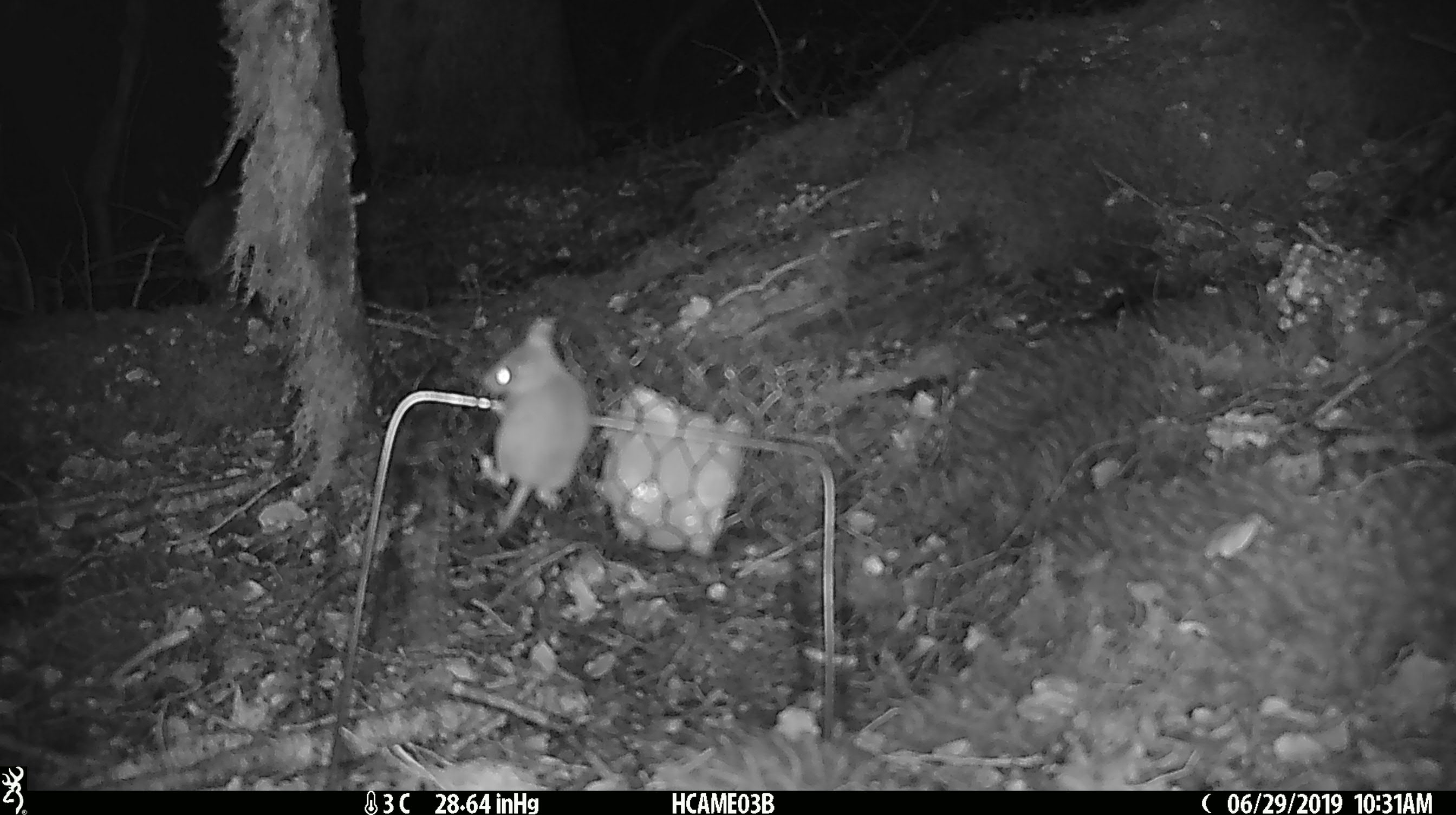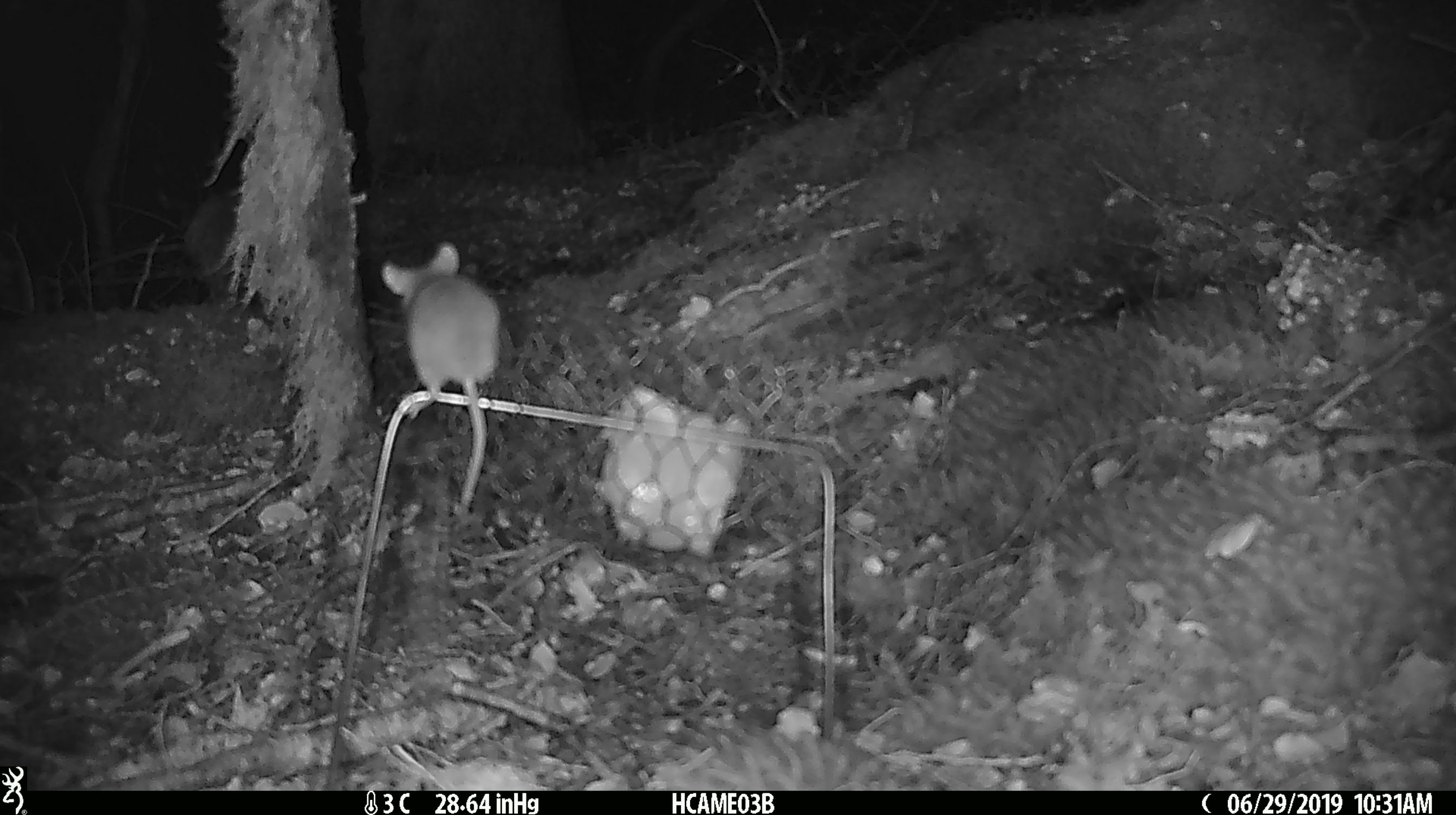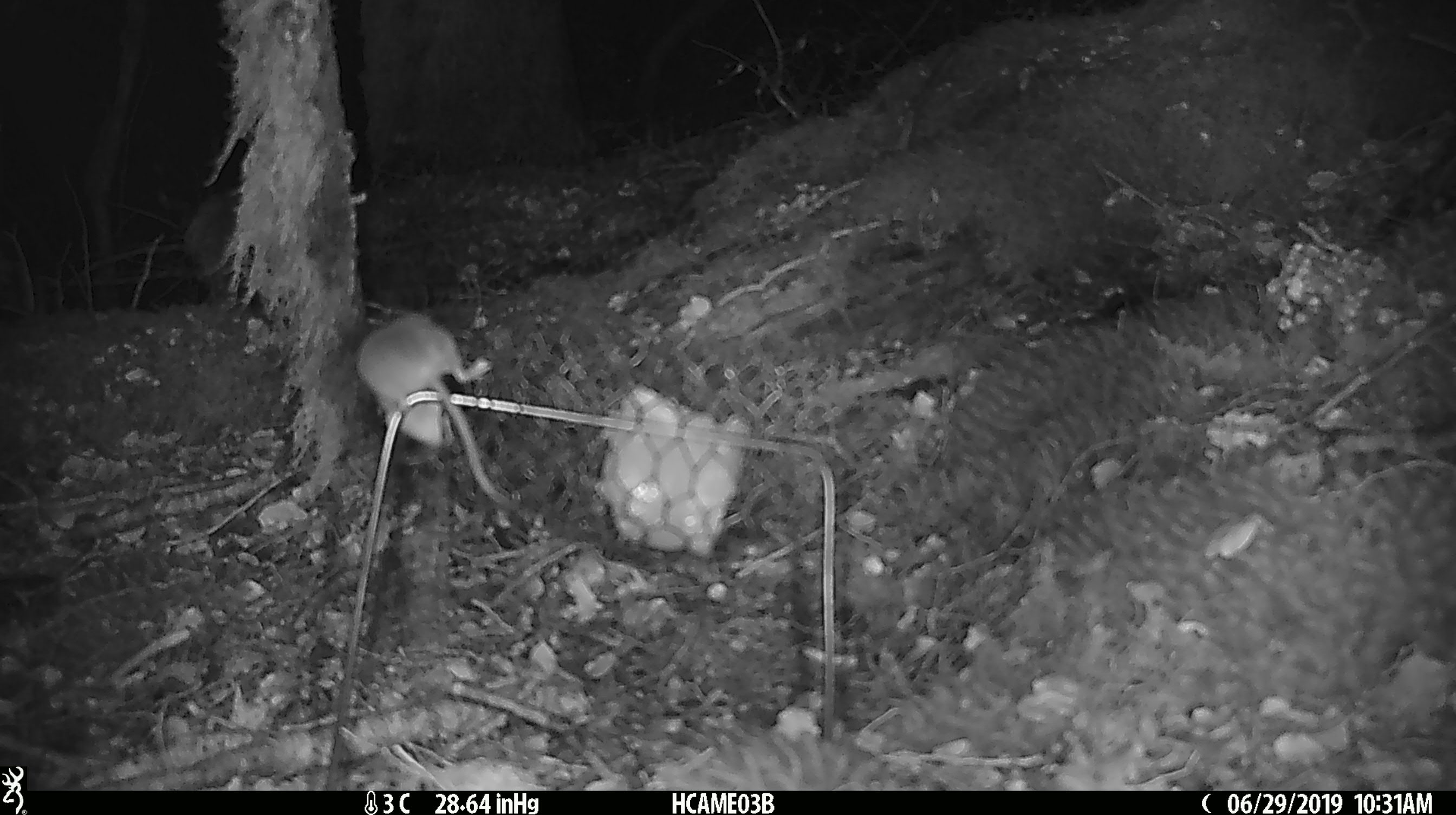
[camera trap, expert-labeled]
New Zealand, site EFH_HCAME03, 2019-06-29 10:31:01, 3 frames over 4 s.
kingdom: Animalia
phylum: Chordata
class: Mammalia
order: Rodentia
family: Muridae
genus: Mus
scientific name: Mus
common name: mouse